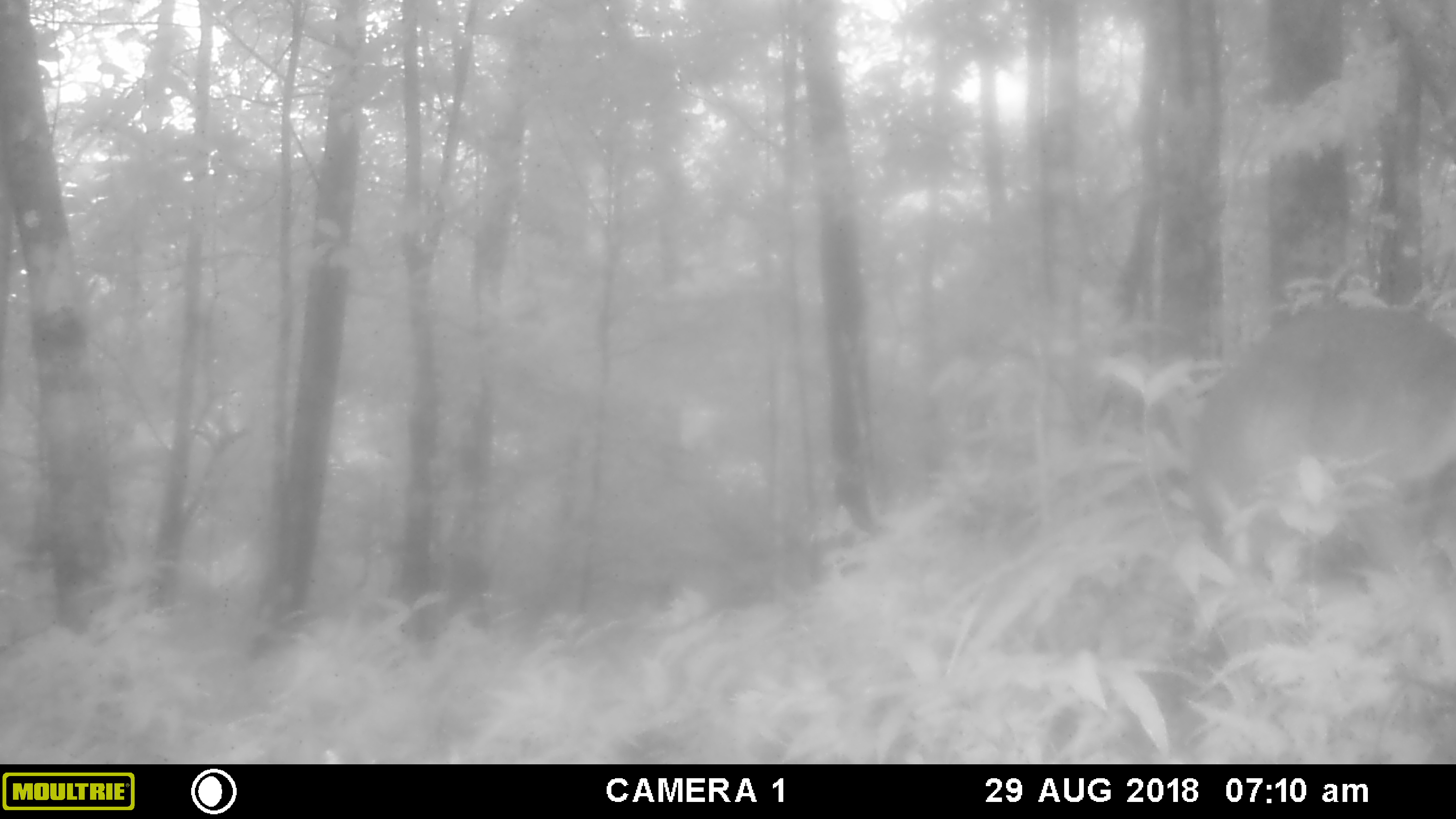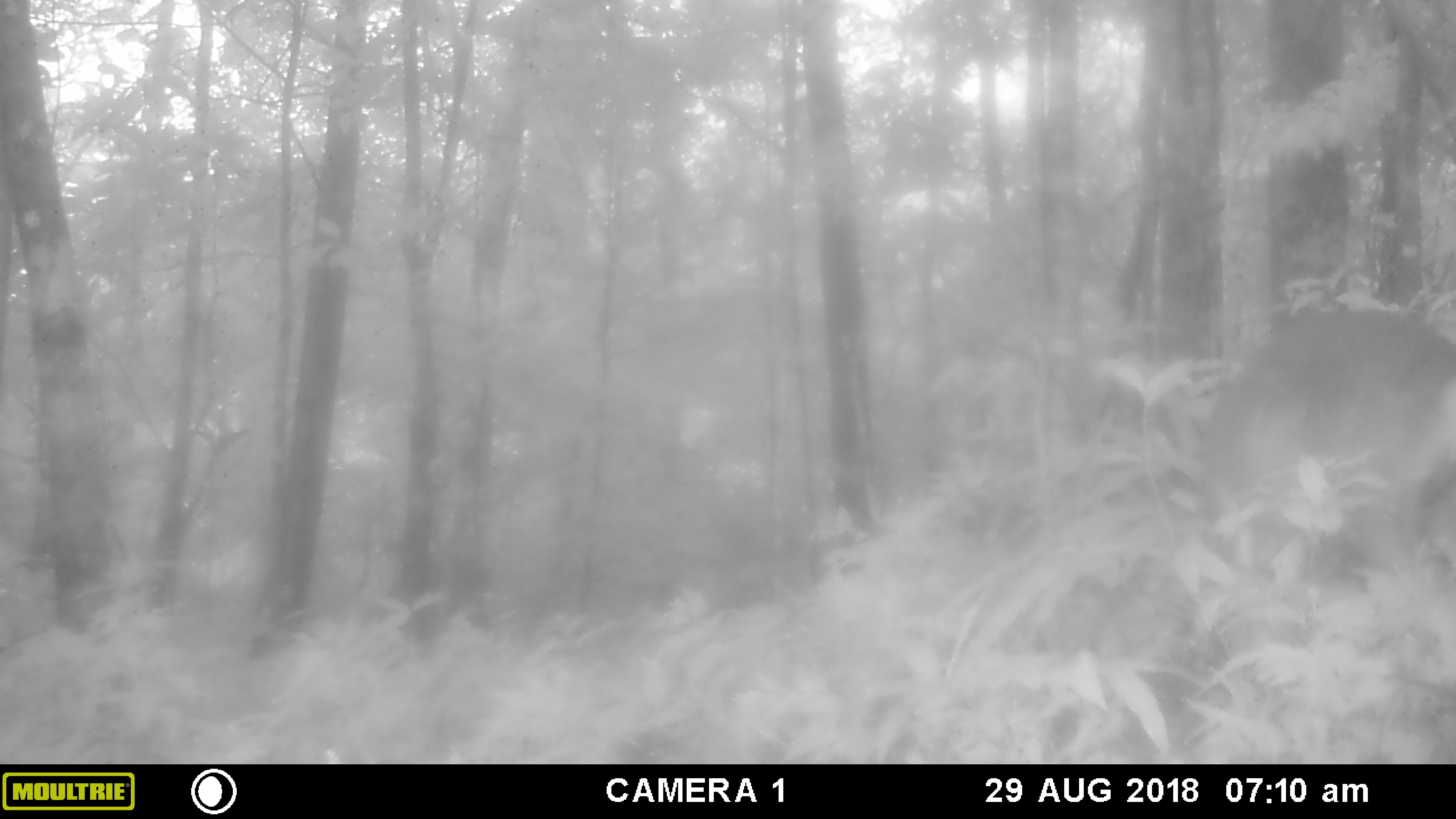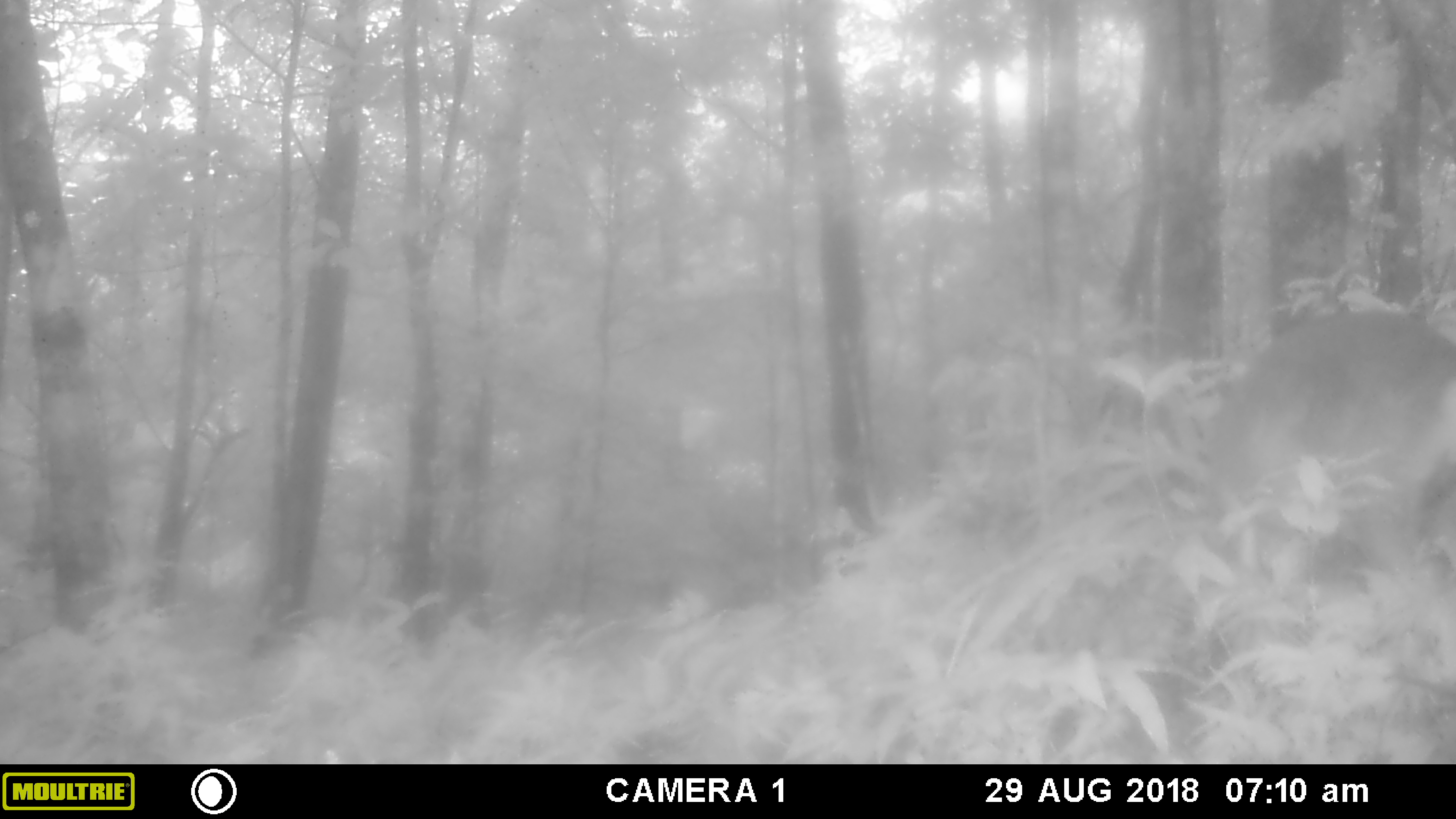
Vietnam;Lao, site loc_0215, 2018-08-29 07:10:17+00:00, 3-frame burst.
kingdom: Animalia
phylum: Chordata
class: Mammalia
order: Artiodactyla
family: Cervidae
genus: Muntiacus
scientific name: Muntiacus vuquangensis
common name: large-antlered muntjac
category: large antlered muntjac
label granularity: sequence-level